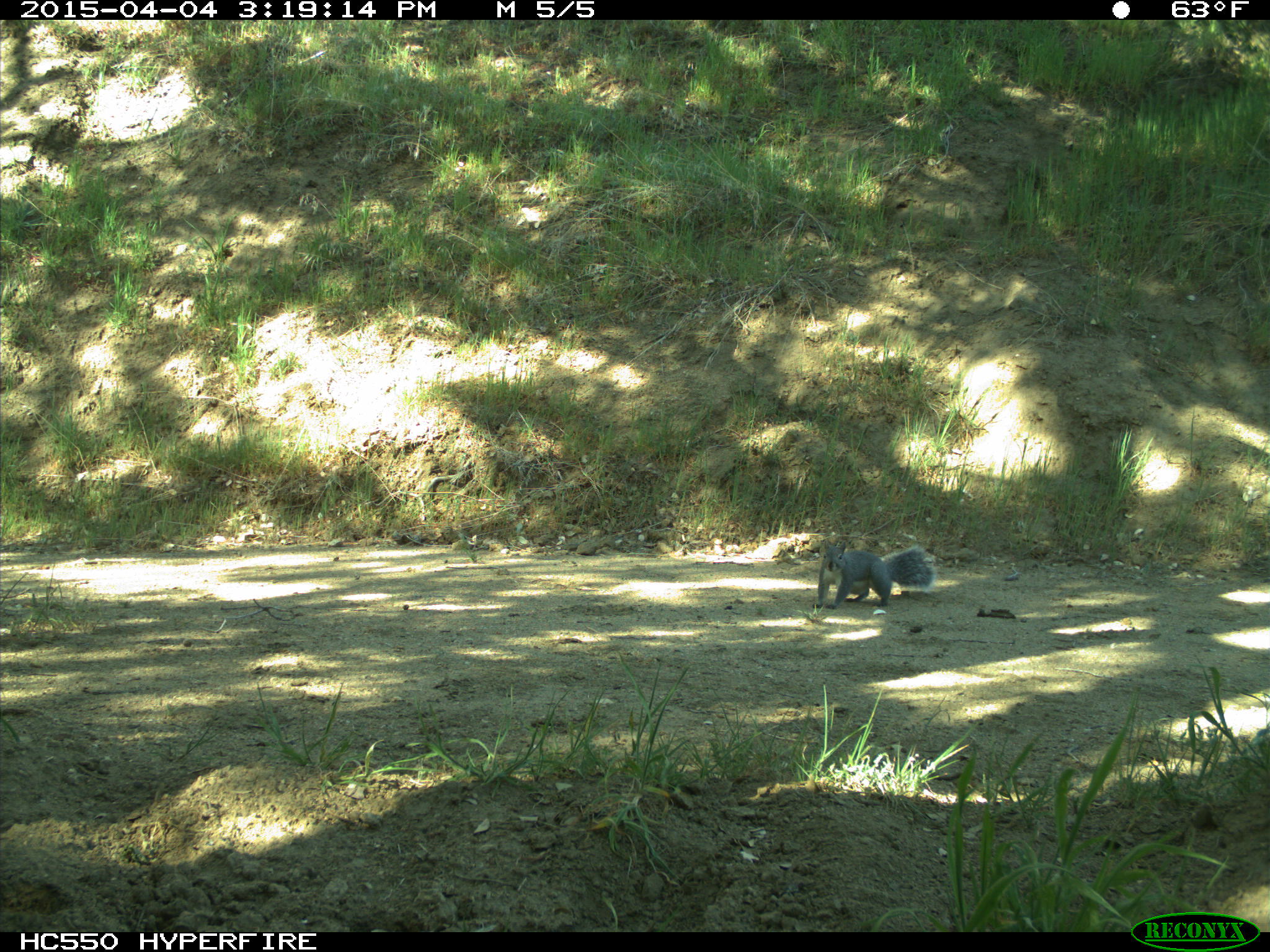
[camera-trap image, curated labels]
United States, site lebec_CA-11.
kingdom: Animalia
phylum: Chordata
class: Mammalia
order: Rodentia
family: Sciuridae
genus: Sciurus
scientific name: Sciurus carolinensis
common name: eastern gray squirrel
Sciurus carolinensis (eastern gray squirrel).